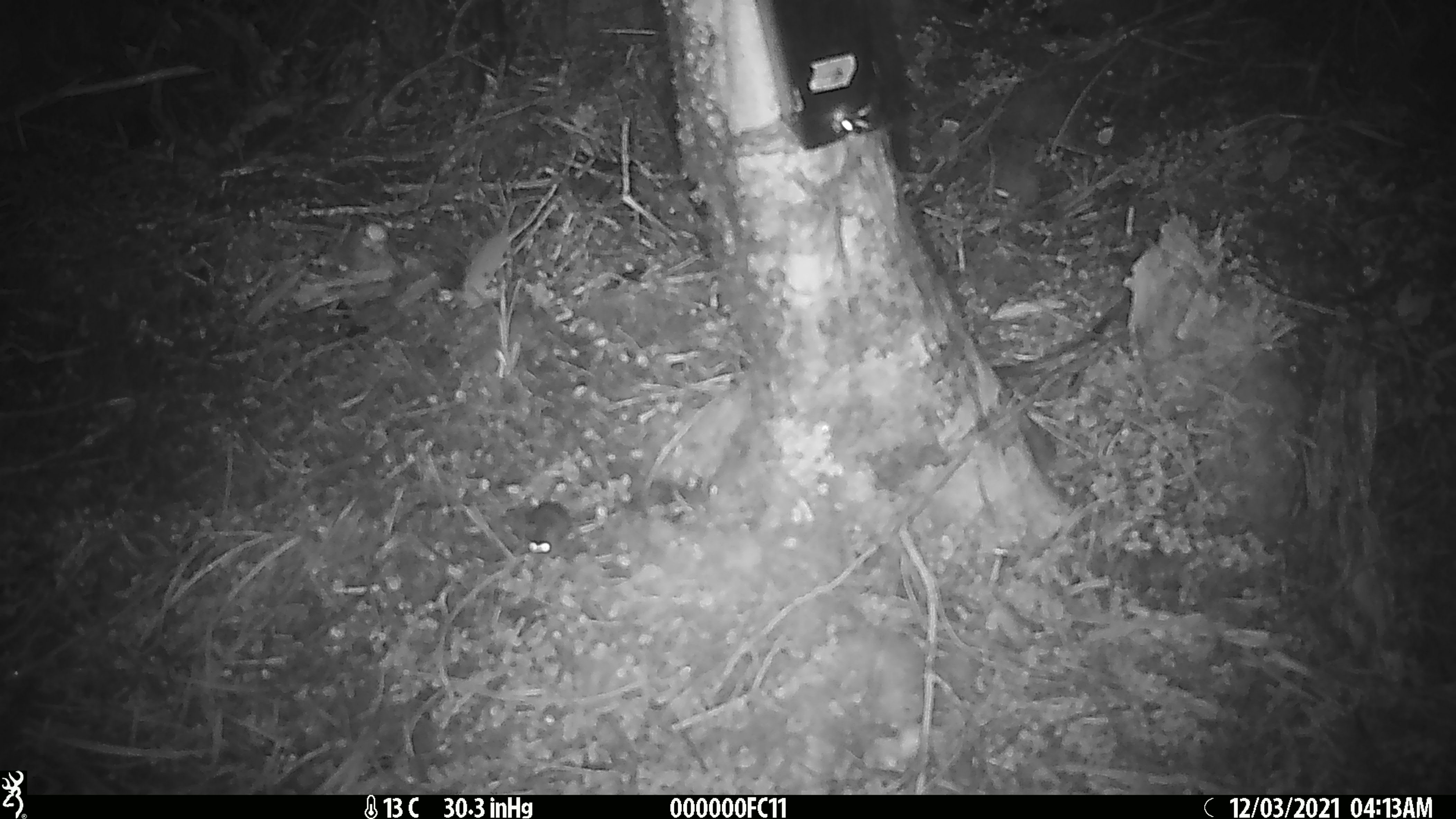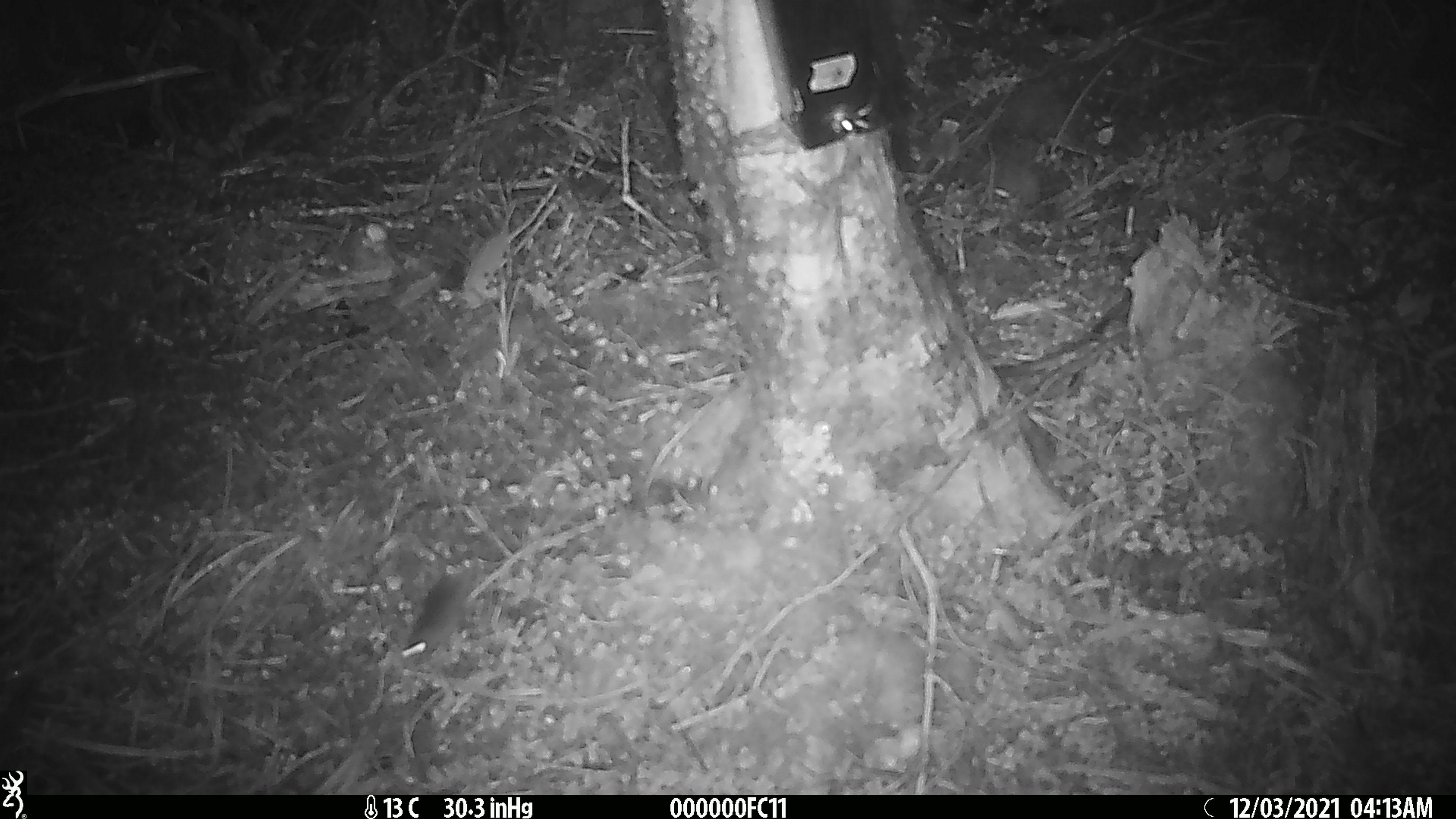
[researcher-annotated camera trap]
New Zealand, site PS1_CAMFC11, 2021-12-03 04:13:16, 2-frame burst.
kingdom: Animalia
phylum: Chordata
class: Mammalia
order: Rodentia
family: Muridae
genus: Mus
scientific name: Mus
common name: mouse